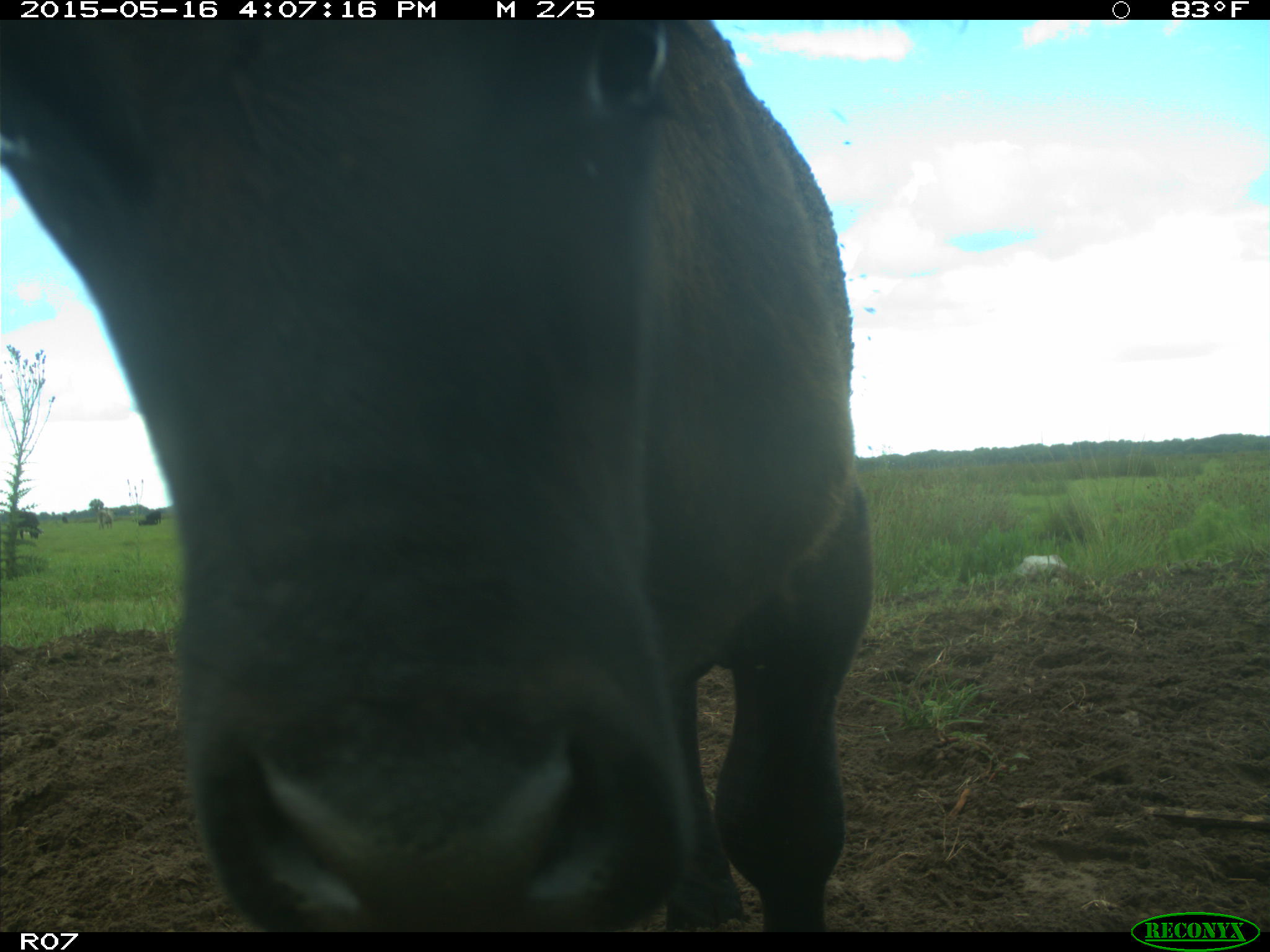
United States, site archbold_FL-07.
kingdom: Animalia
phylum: Chordata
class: Mammalia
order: Artiodactyla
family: Bovidae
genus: Bos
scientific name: Bos taurus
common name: domestic cow